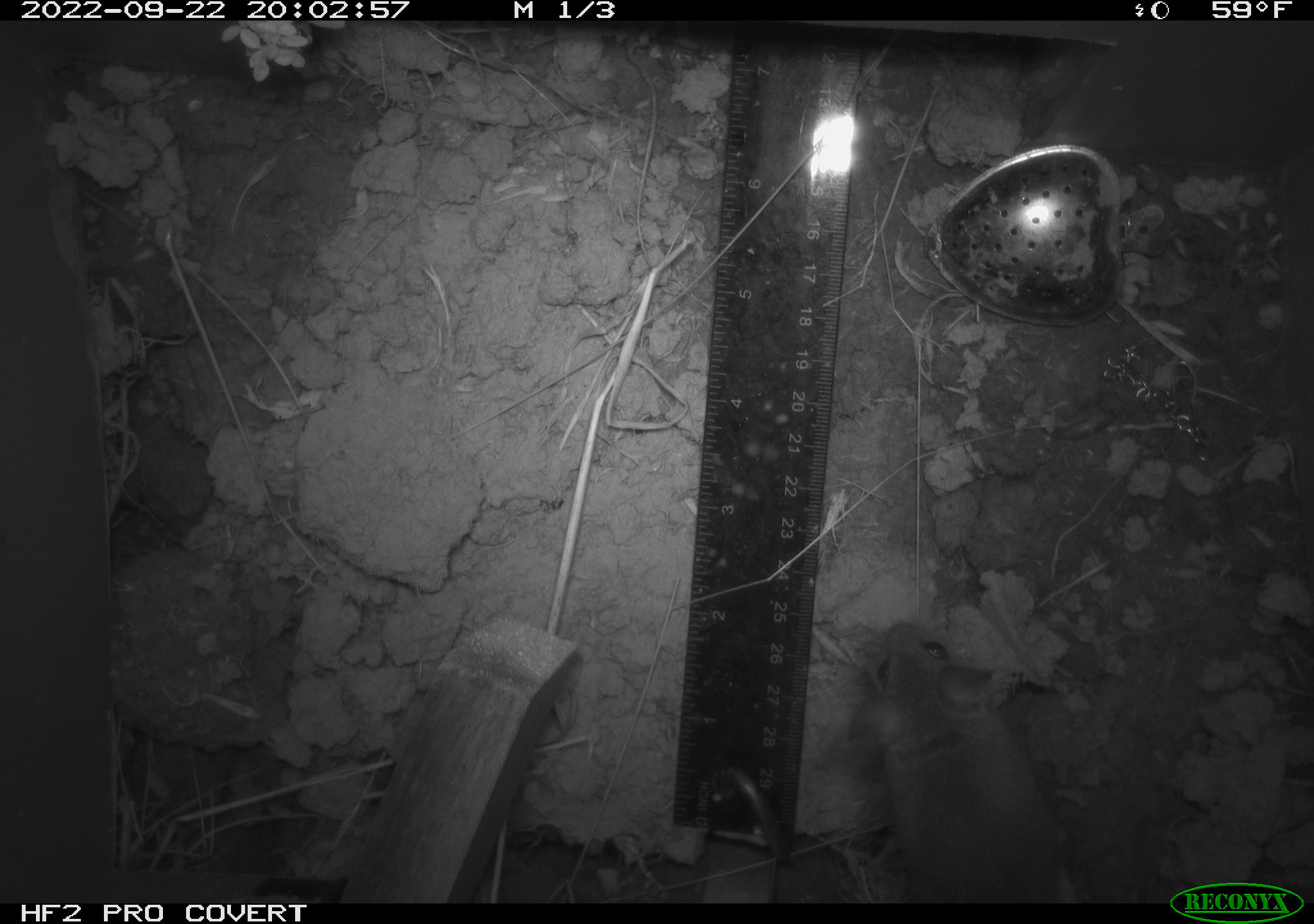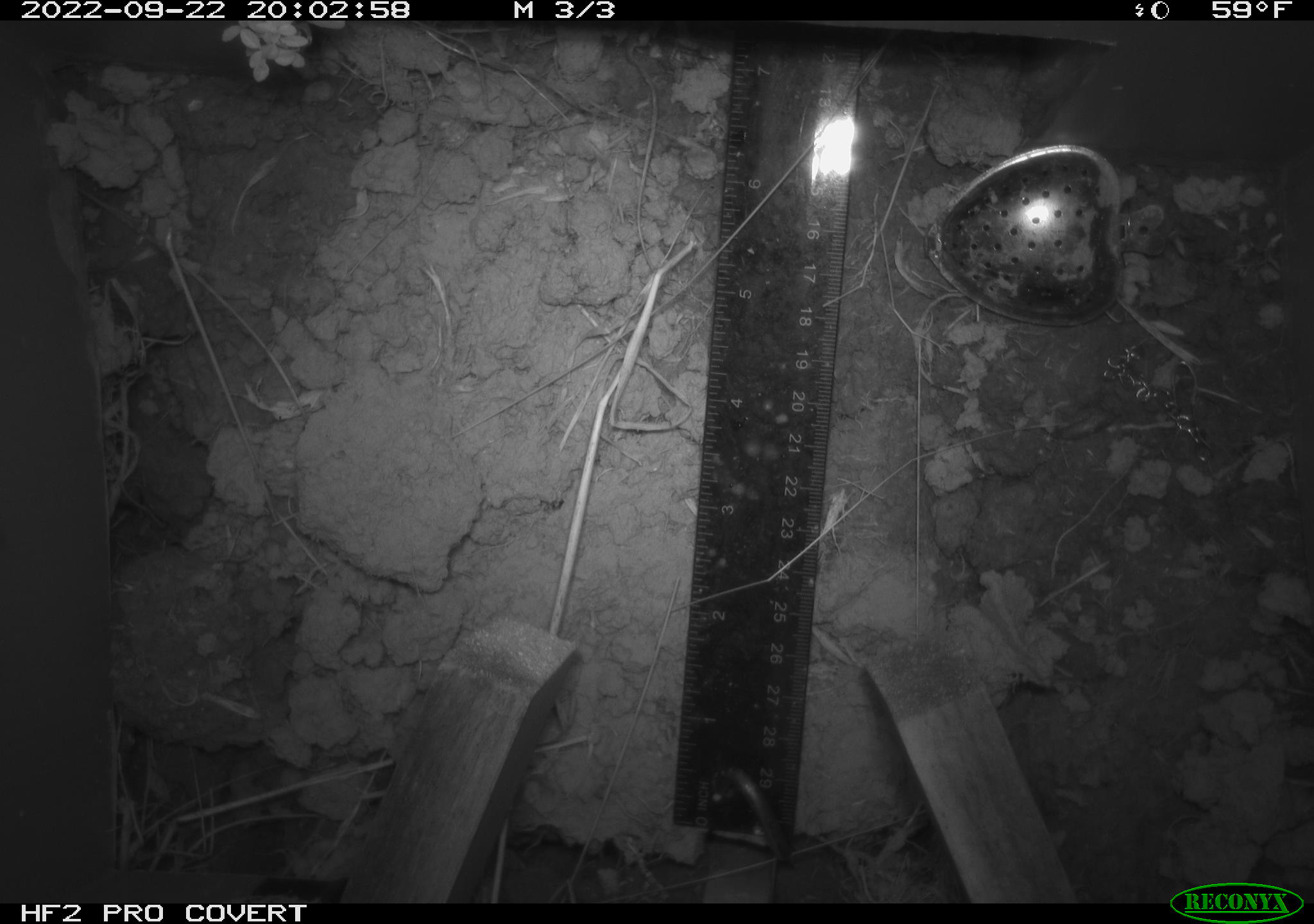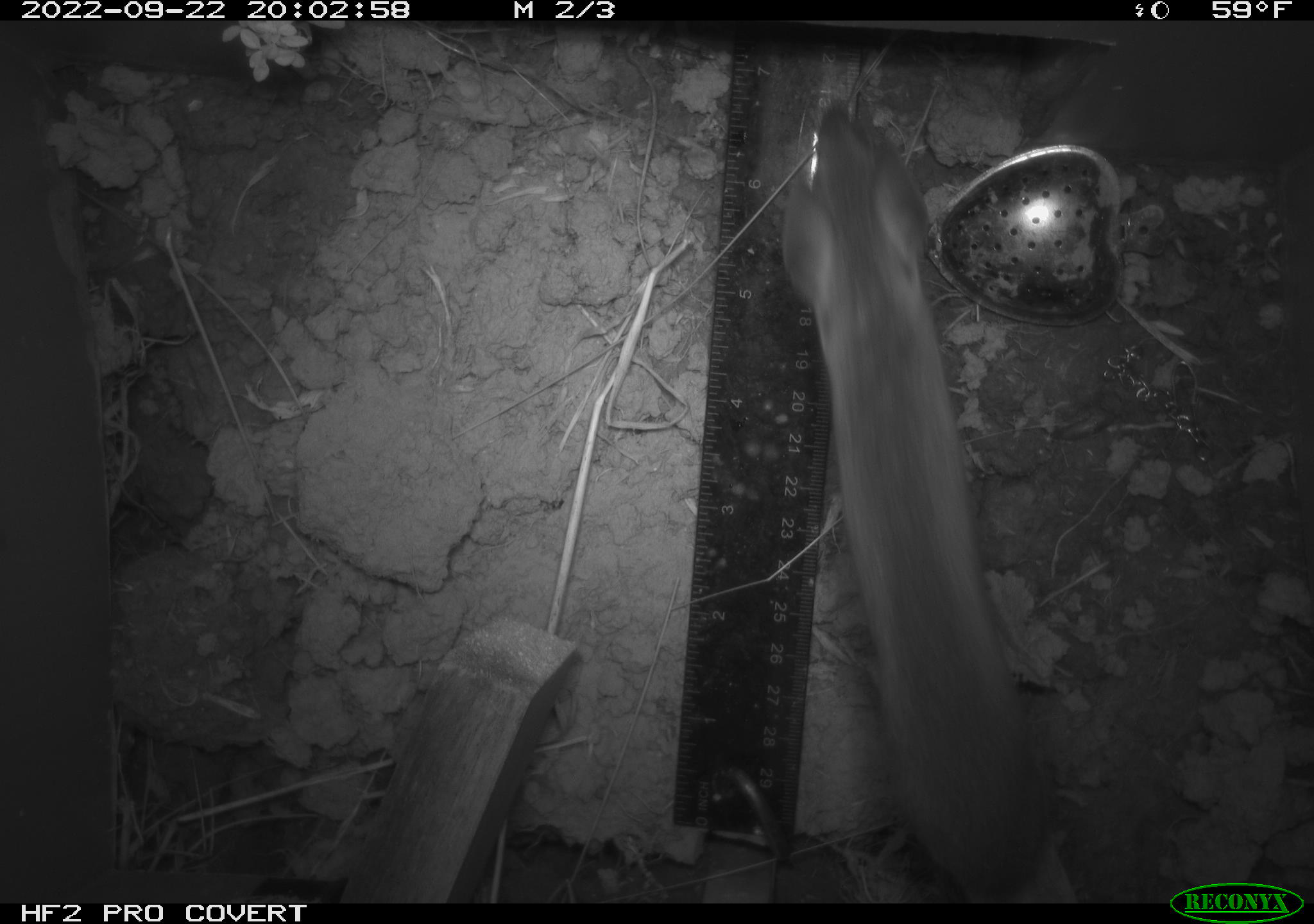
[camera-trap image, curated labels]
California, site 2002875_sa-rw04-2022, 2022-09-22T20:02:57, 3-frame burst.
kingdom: Animalia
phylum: Chordata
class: Mammalia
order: Rodentia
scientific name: Rodentia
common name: mouse species